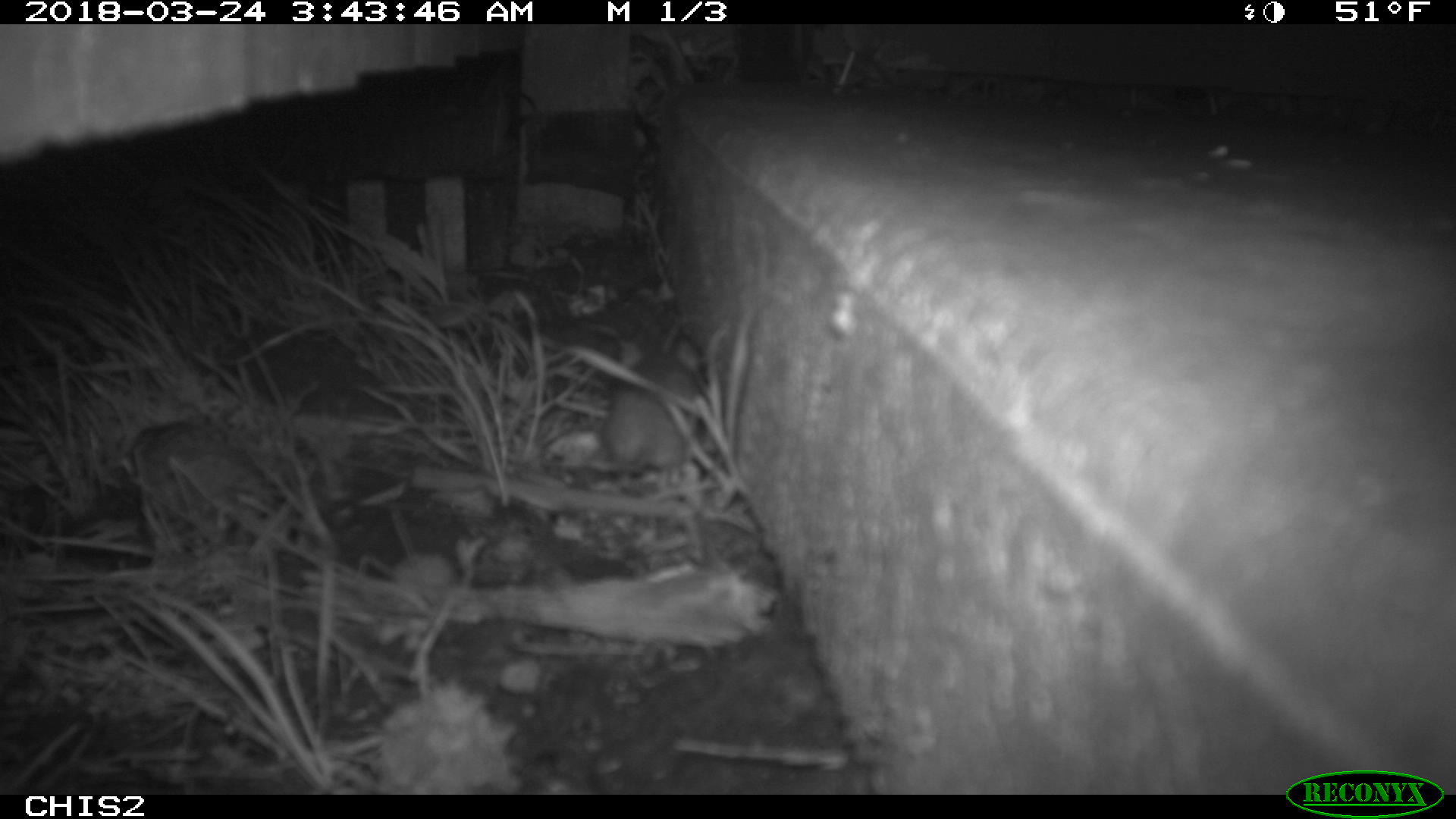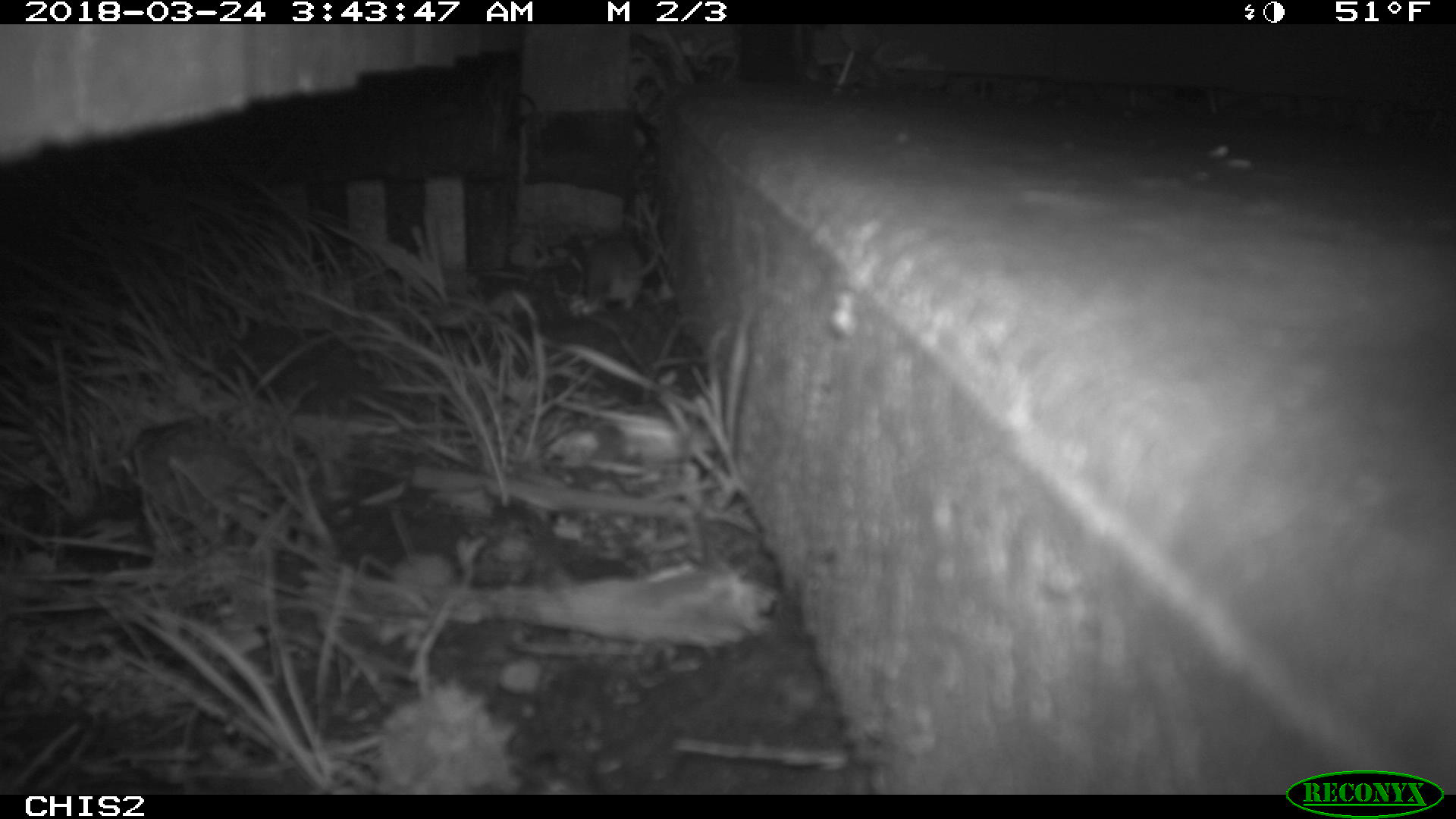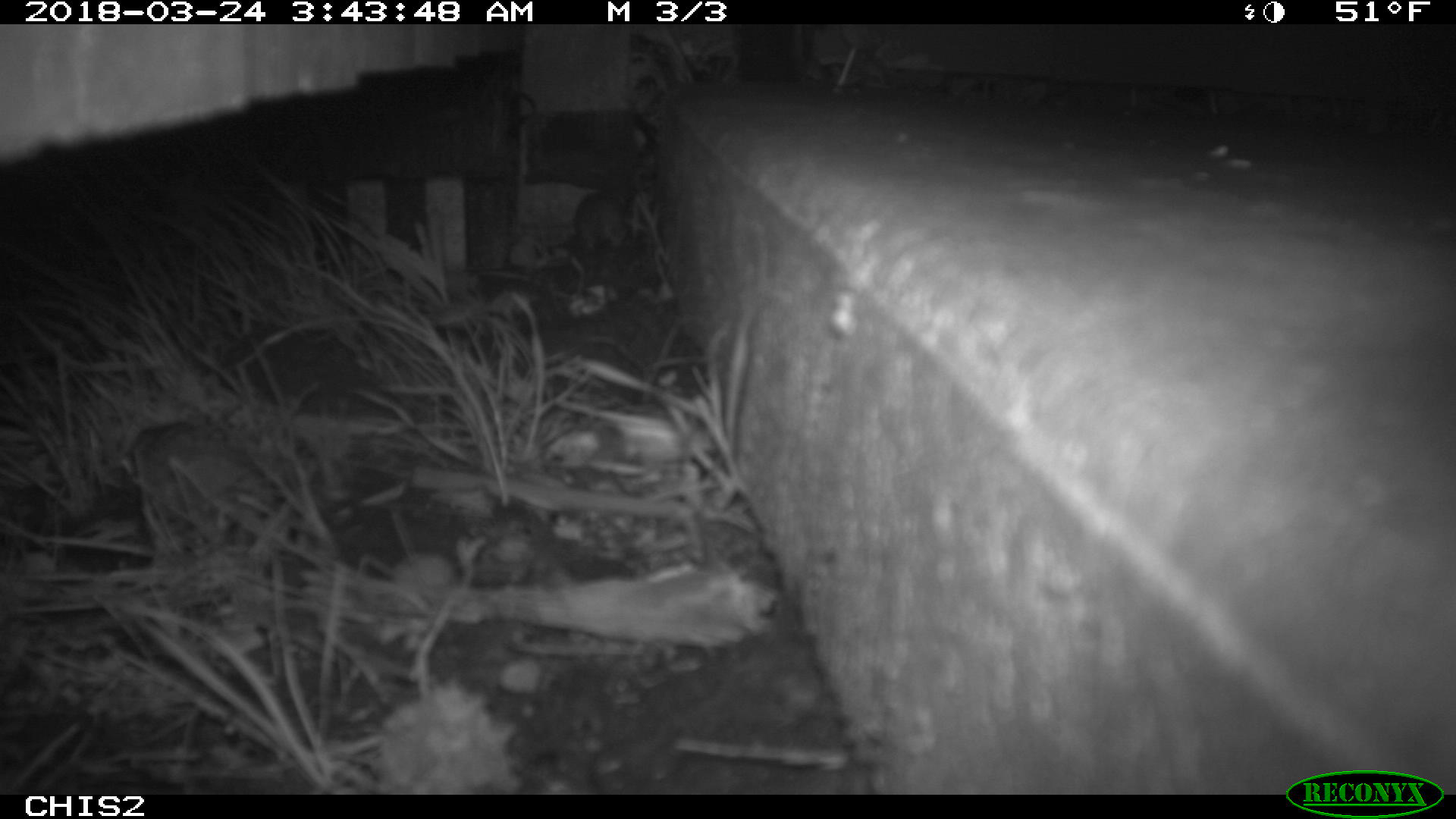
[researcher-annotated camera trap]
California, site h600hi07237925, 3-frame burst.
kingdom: Animalia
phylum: Chordata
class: Mammalia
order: Rodentia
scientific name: Rodentia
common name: rodent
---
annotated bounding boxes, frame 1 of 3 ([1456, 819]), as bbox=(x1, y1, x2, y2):
rodent: bbox=(604, 338, 700, 476)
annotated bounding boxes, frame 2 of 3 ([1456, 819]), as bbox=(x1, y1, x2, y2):
rodent: bbox=(580, 237, 661, 312)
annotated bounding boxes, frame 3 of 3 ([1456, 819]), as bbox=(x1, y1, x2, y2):
rodent: bbox=(573, 190, 630, 248)